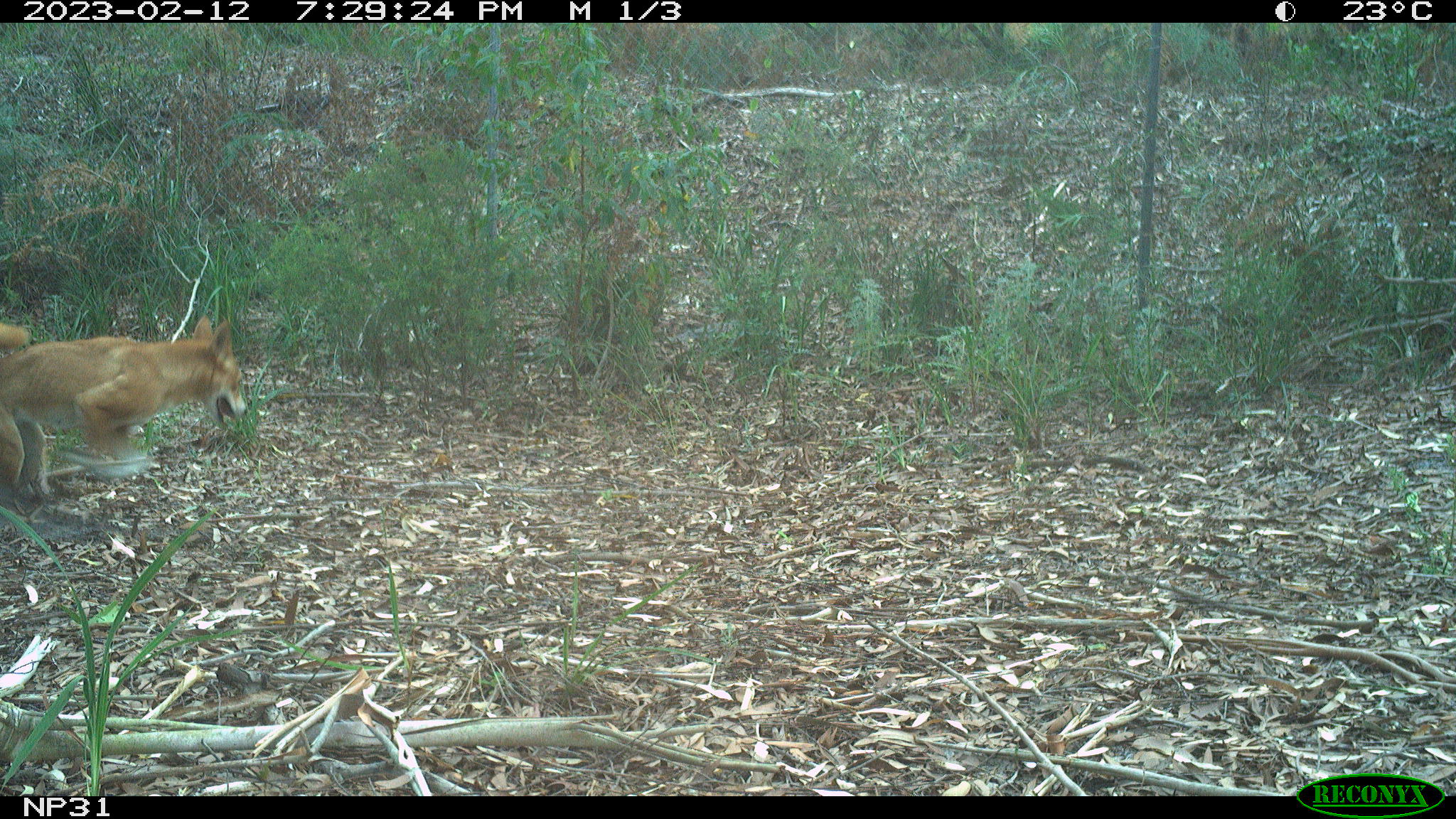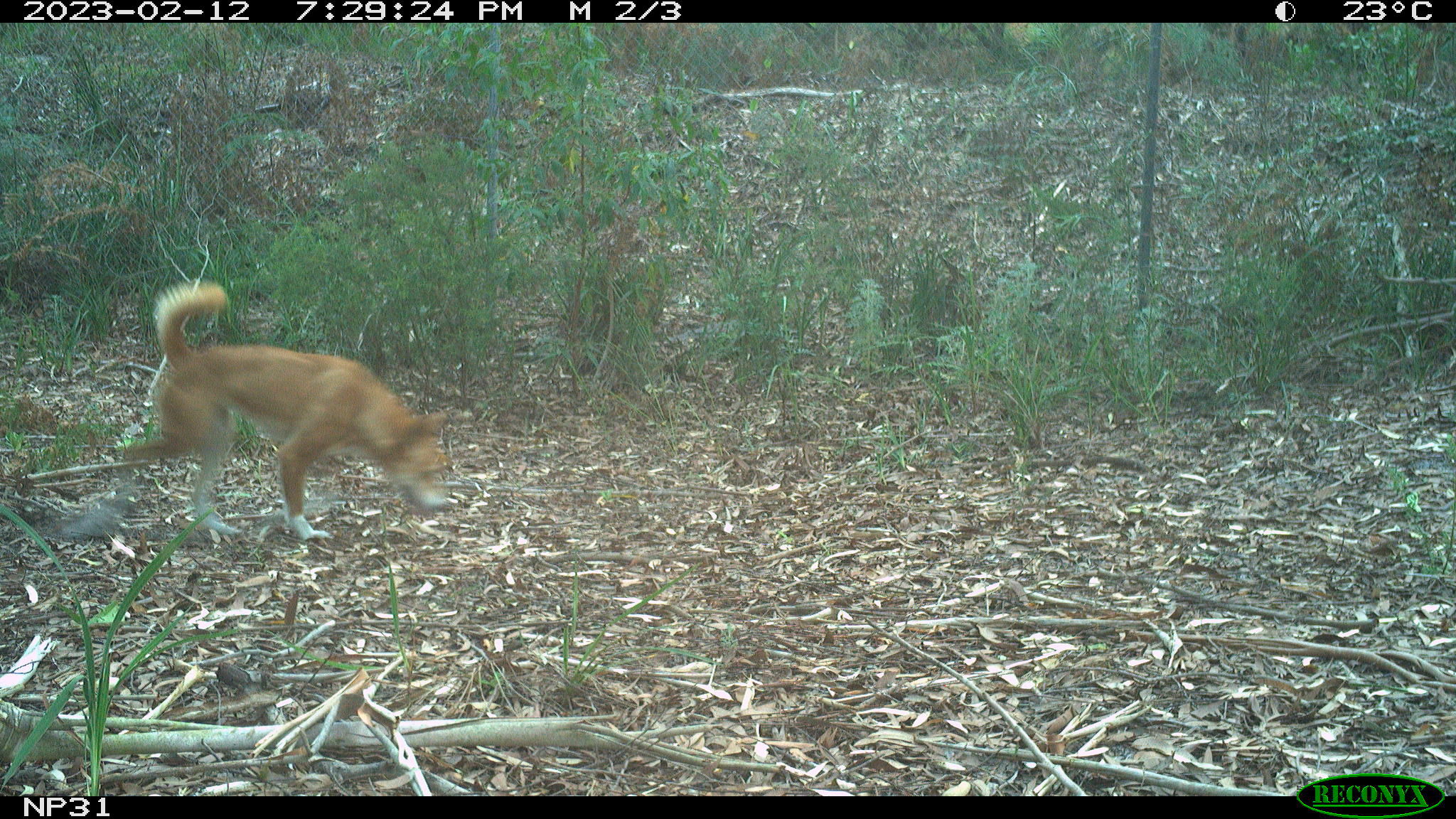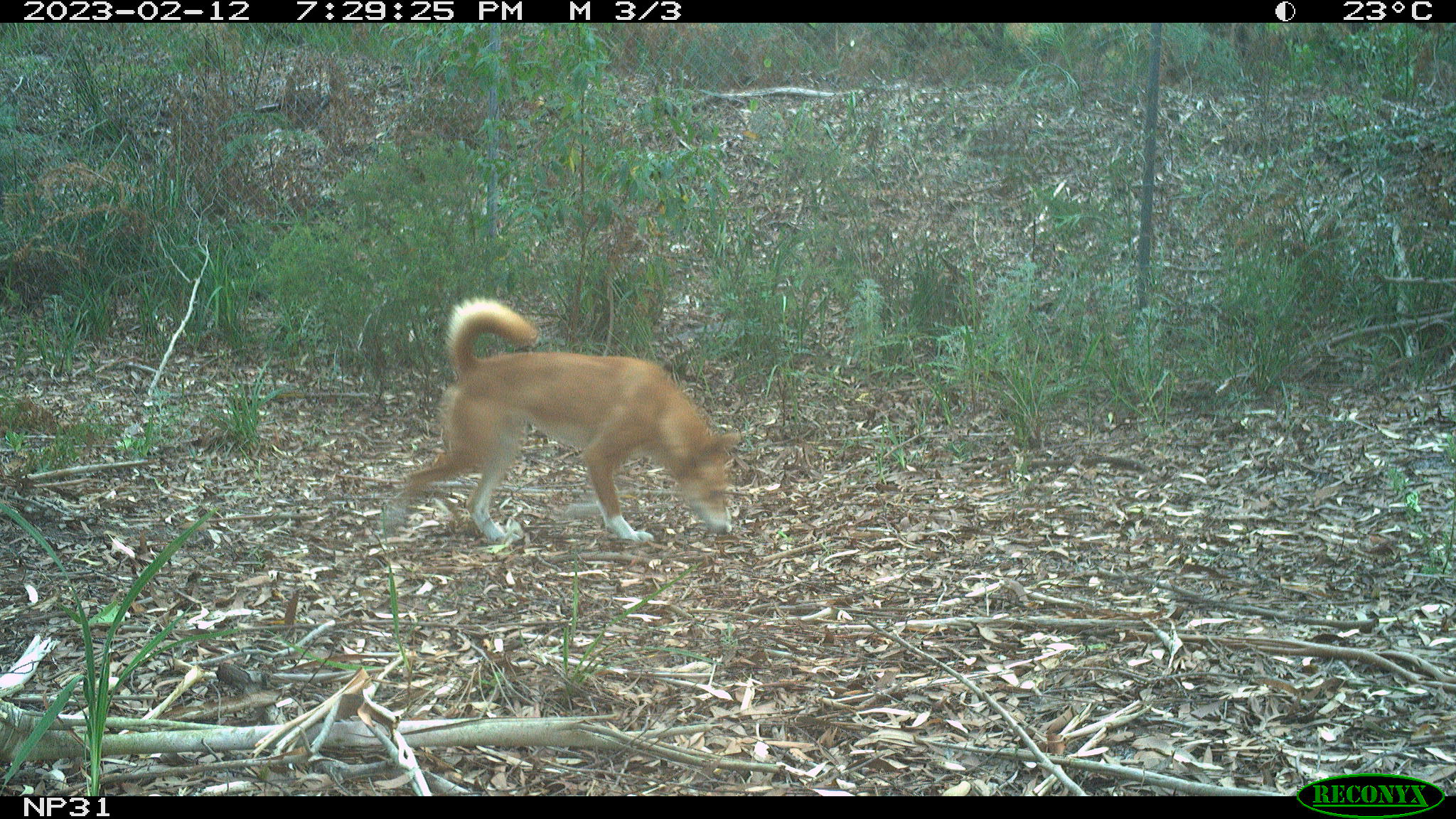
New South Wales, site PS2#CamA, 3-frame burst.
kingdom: Animalia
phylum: Chordata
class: Mammalia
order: Carnivora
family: Canidae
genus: Canis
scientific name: Canis familiaris dingo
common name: dingo